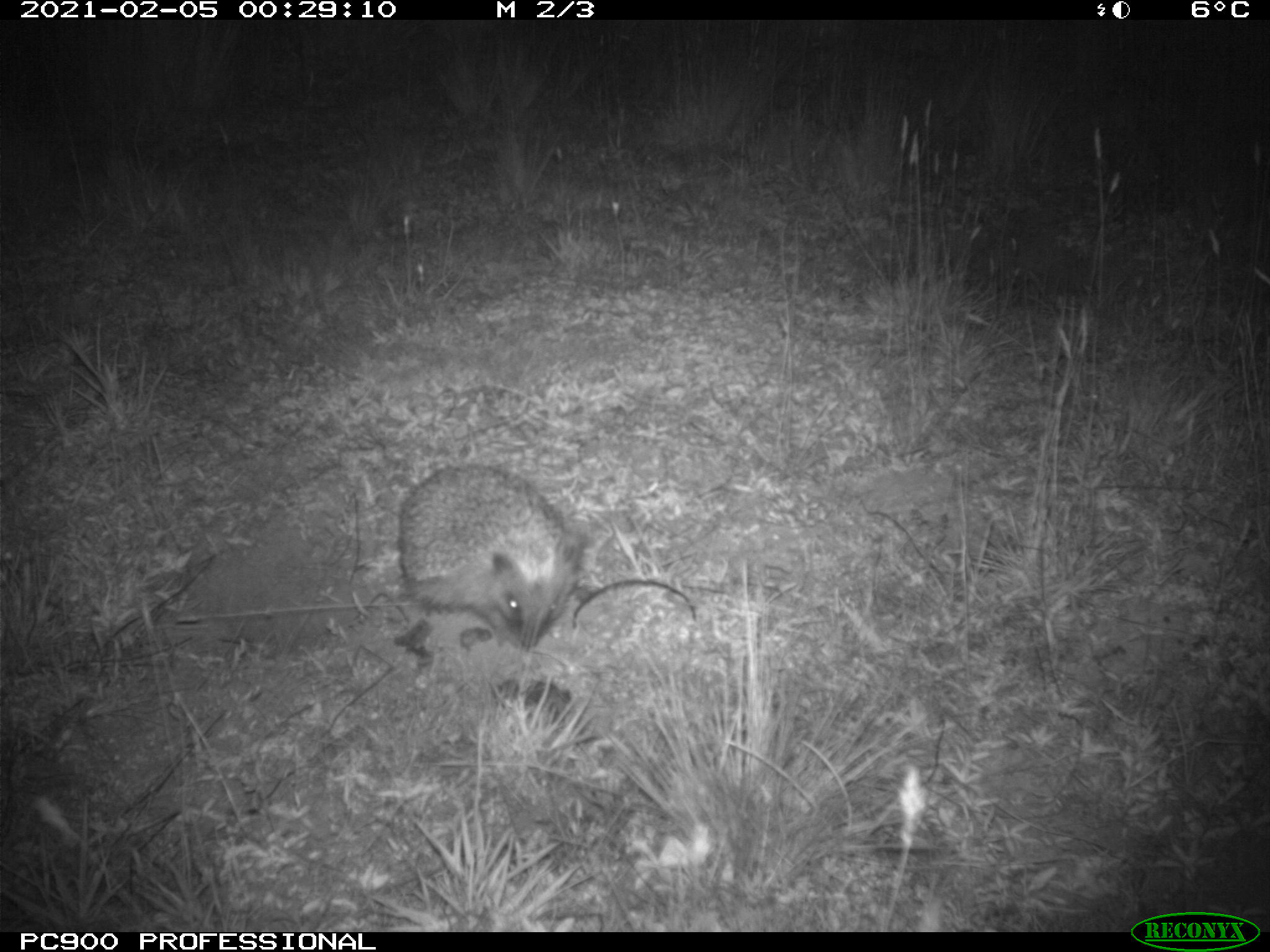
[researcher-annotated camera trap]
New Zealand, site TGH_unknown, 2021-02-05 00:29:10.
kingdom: Animalia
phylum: Chordata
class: Mammalia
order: Eulipotyphla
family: Erinaceidae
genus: Erinaceus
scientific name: Erinaceus europaeus europaeus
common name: european hedgehog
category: hedgehog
Hedgehog (european hedgehog) (Erinaceus europaeus europaeus).